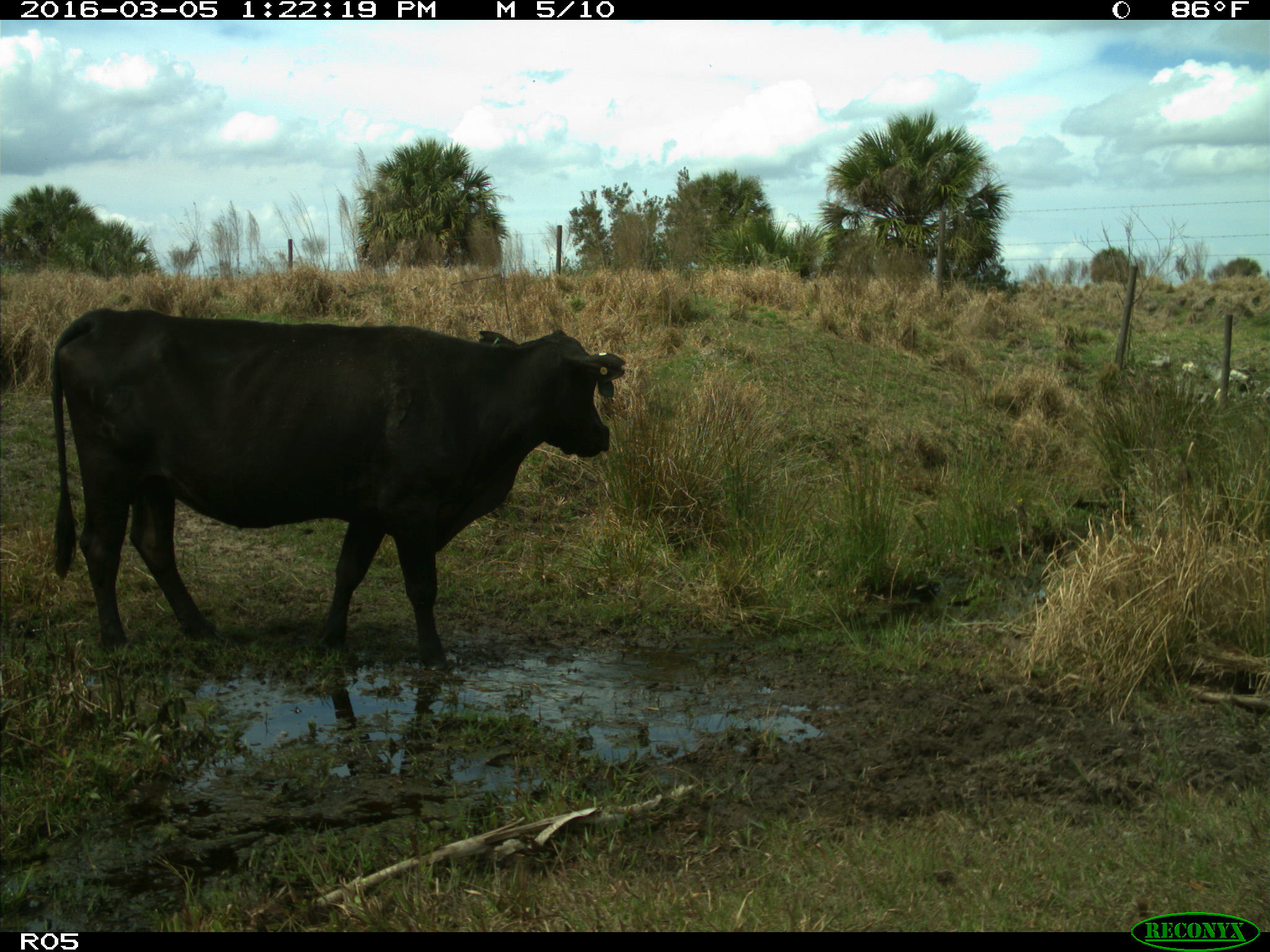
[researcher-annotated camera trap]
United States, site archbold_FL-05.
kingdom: Animalia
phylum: Chordata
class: Mammalia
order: Artiodactyla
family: Bovidae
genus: Bos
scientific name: Bos taurus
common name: domestic cow